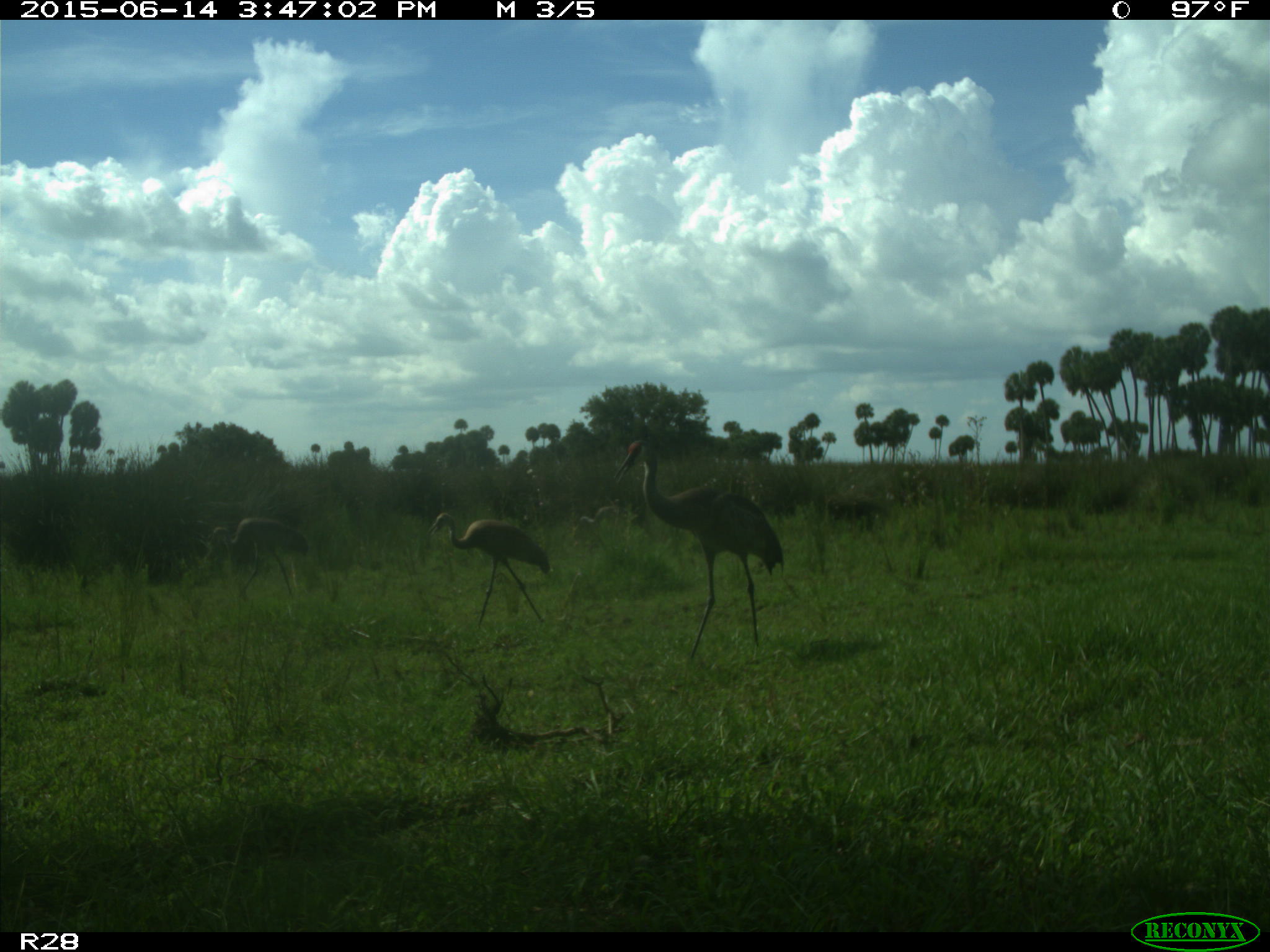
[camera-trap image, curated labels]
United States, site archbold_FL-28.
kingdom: Animalia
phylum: Chordata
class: Aves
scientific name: Aves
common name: birds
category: unidentified bird